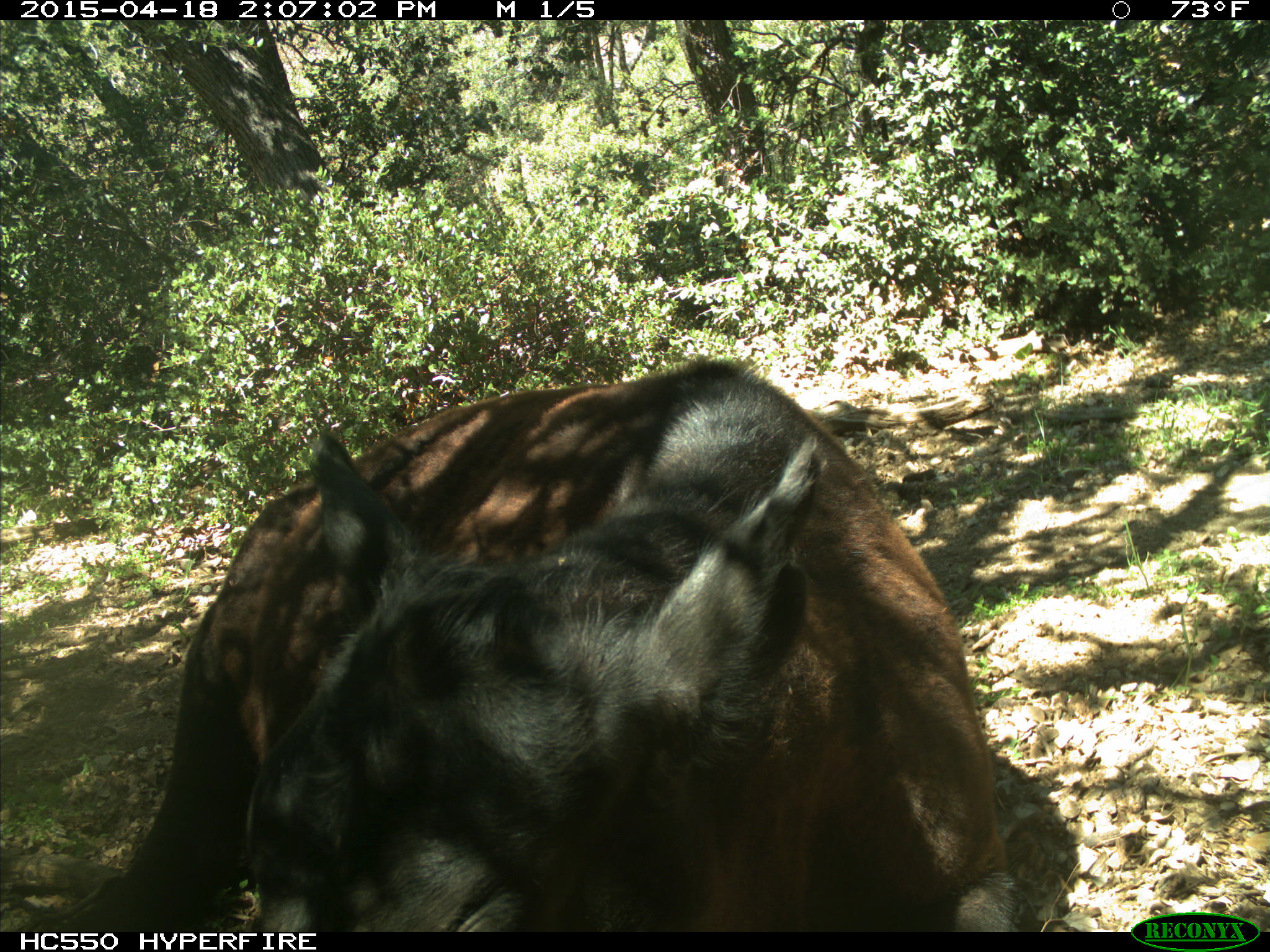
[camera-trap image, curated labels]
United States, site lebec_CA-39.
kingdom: Animalia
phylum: Chordata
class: Mammalia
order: Artiodactyla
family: Bovidae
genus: Bos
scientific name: Bos taurus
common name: domestic cow